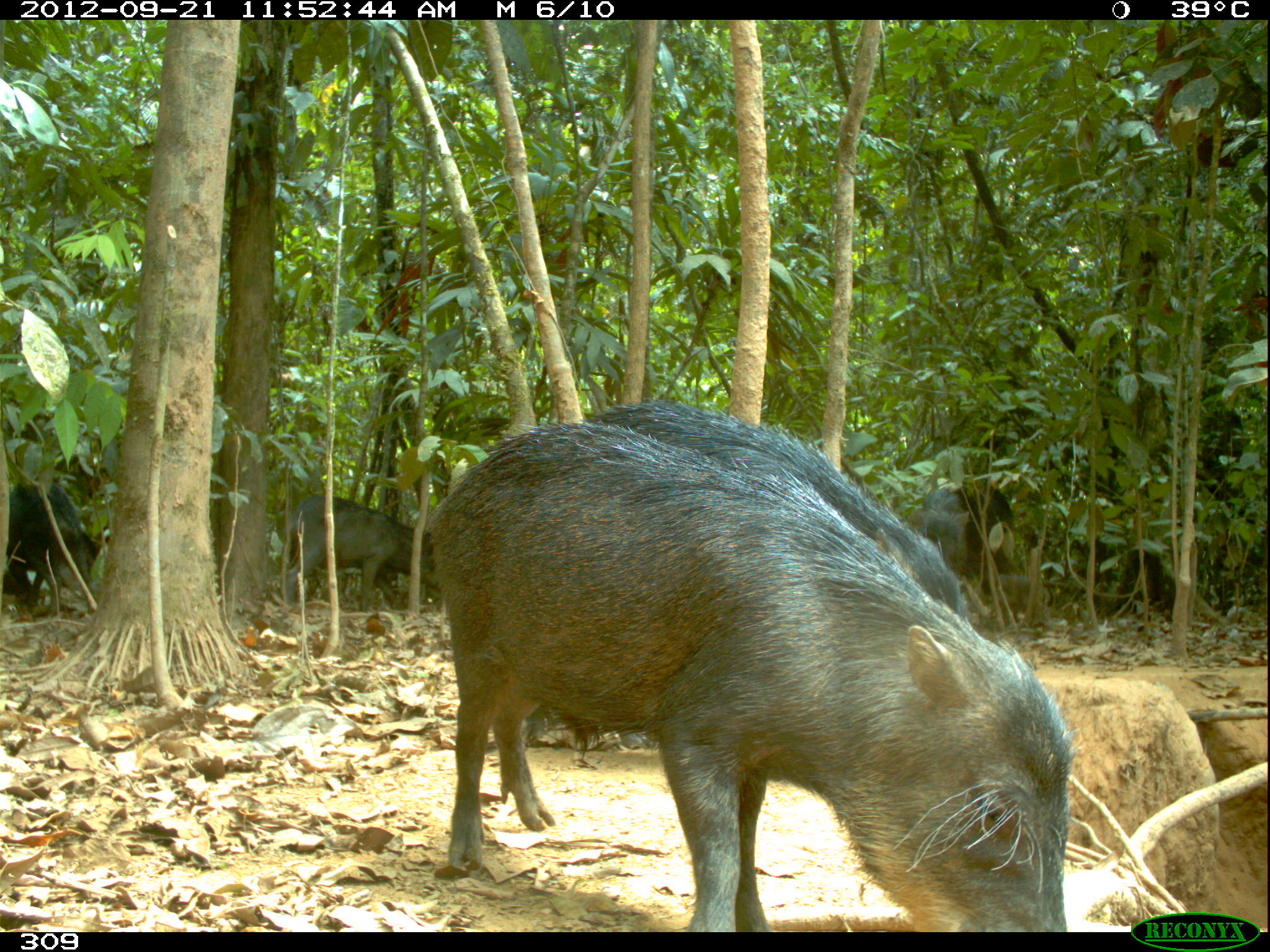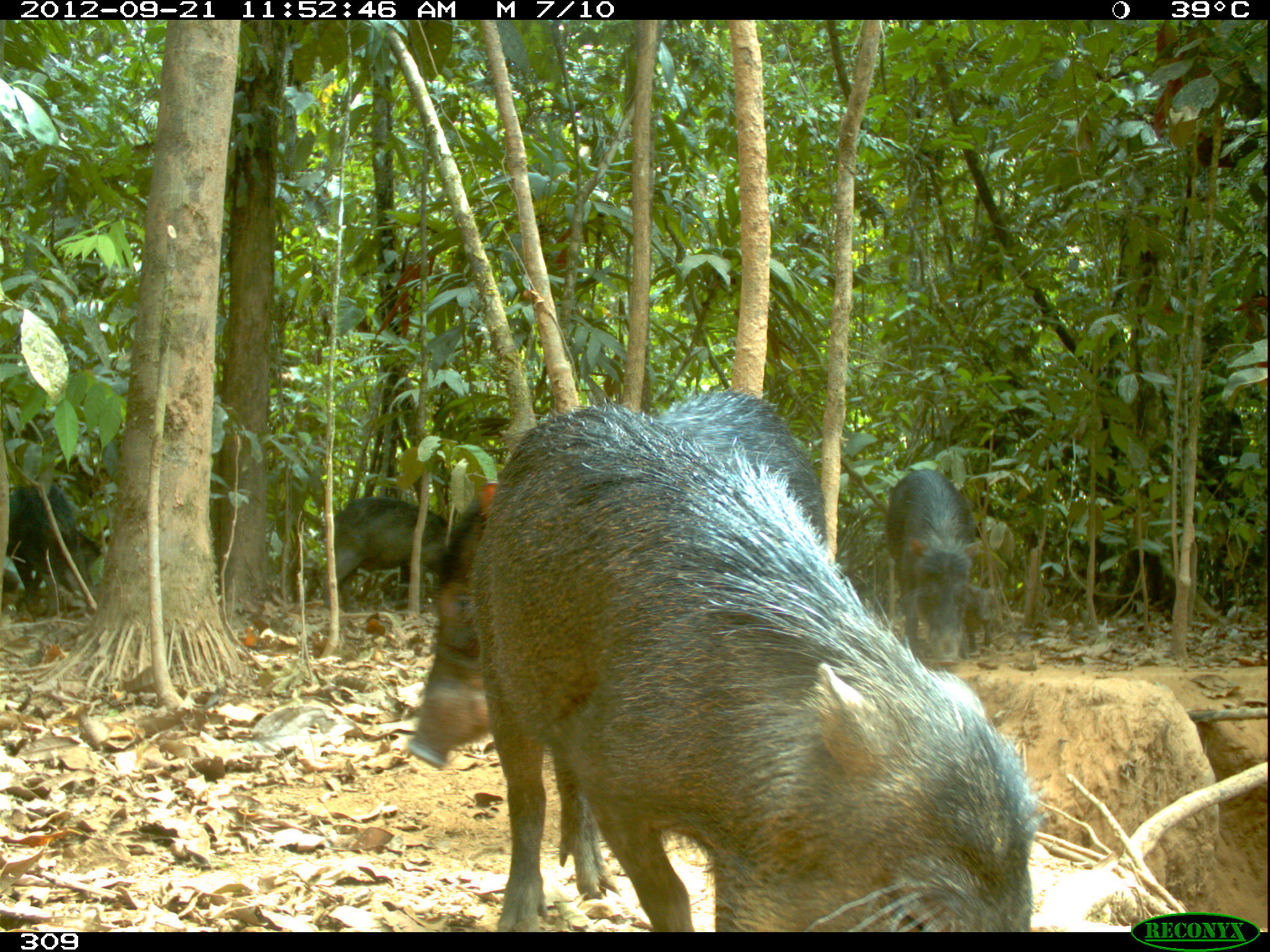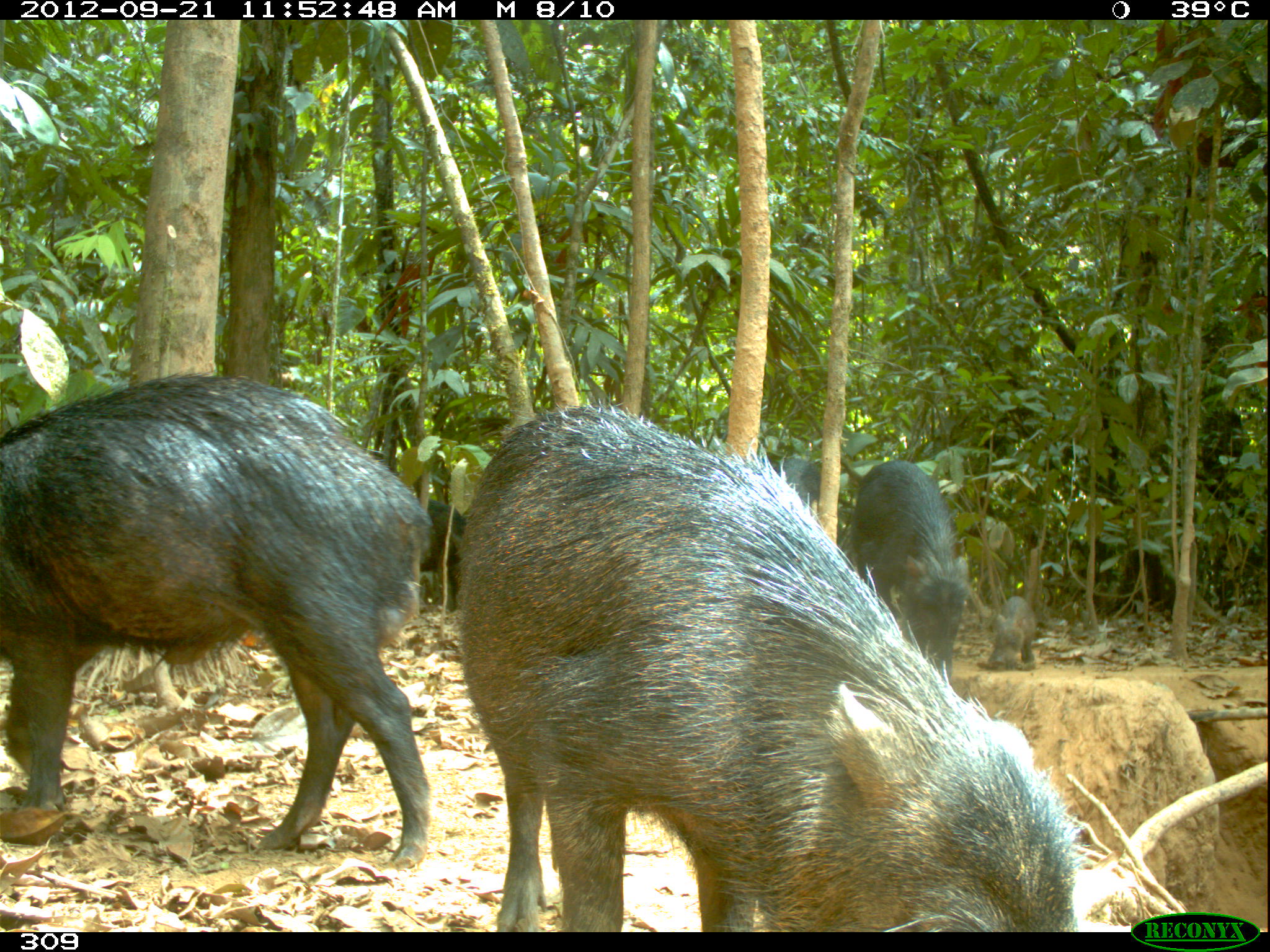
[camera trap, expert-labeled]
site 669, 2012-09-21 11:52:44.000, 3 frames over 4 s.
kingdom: Animalia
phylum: Chordata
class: Mammalia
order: Artiodactyla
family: Tayassuidae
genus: Tayassu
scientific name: Tayassu pecari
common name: white-lipped peccary